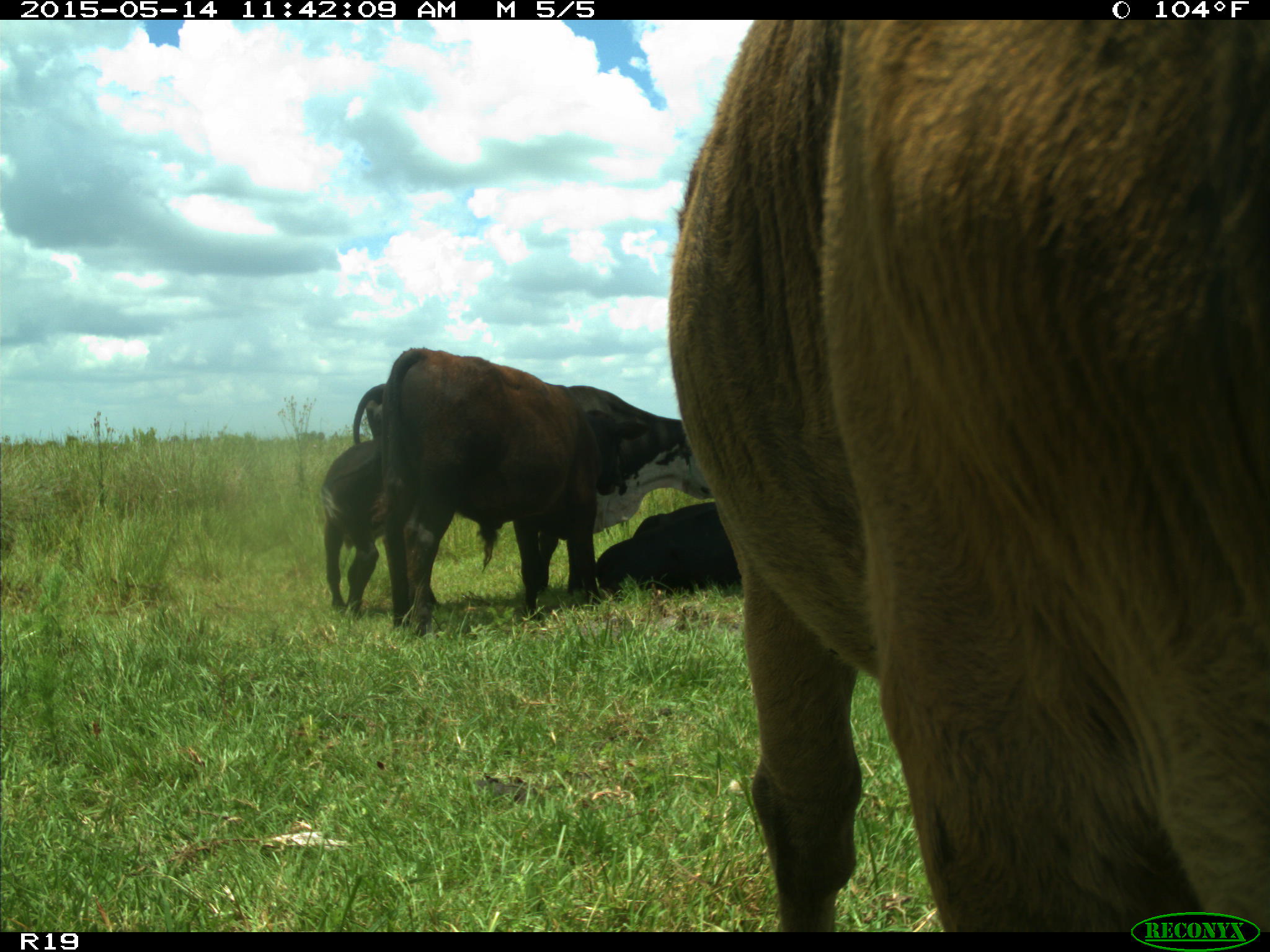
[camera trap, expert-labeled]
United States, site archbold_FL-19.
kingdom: Animalia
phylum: Chordata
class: Mammalia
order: Artiodactyla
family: Bovidae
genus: Bos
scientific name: Bos taurus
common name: domestic cow